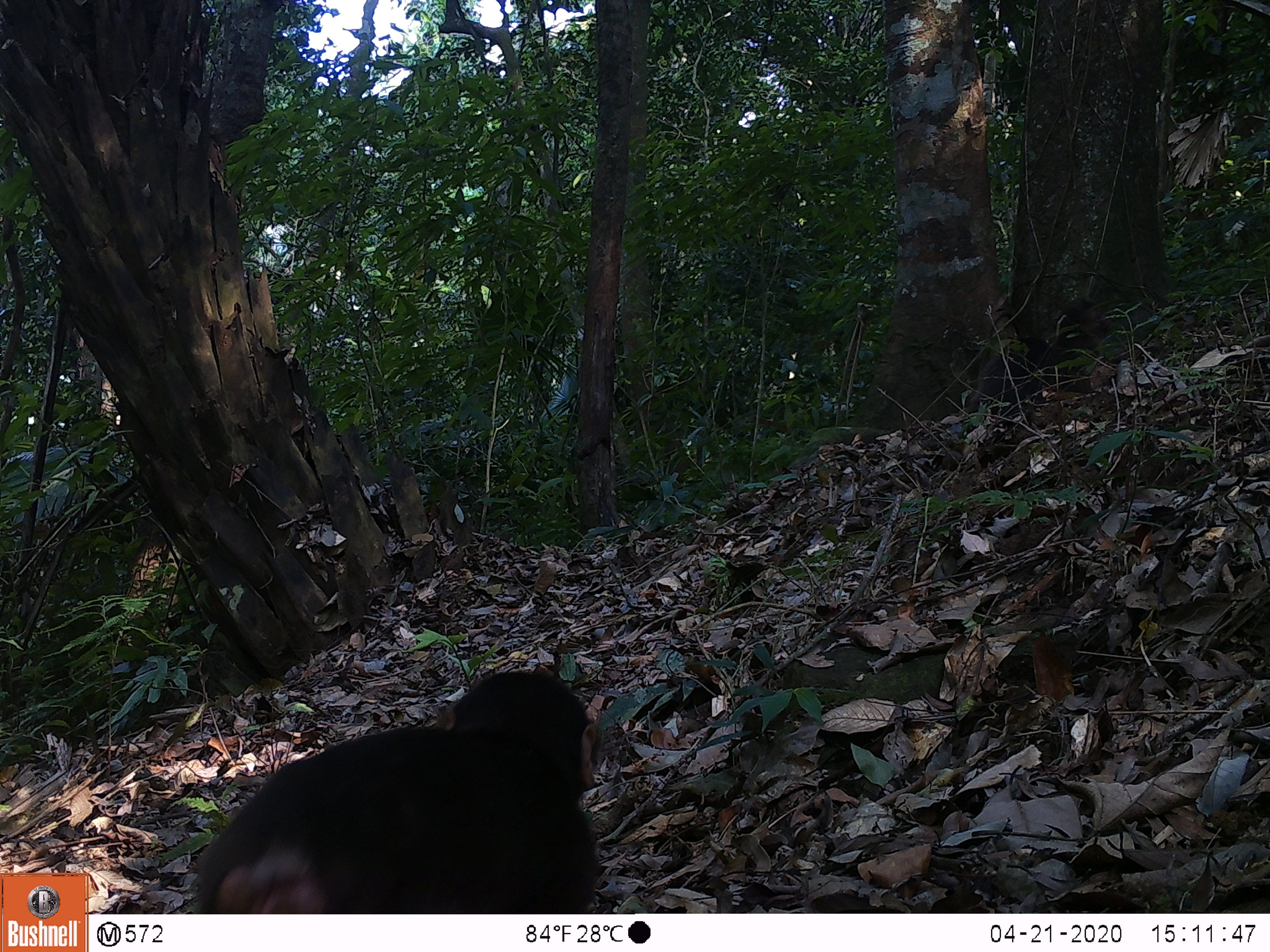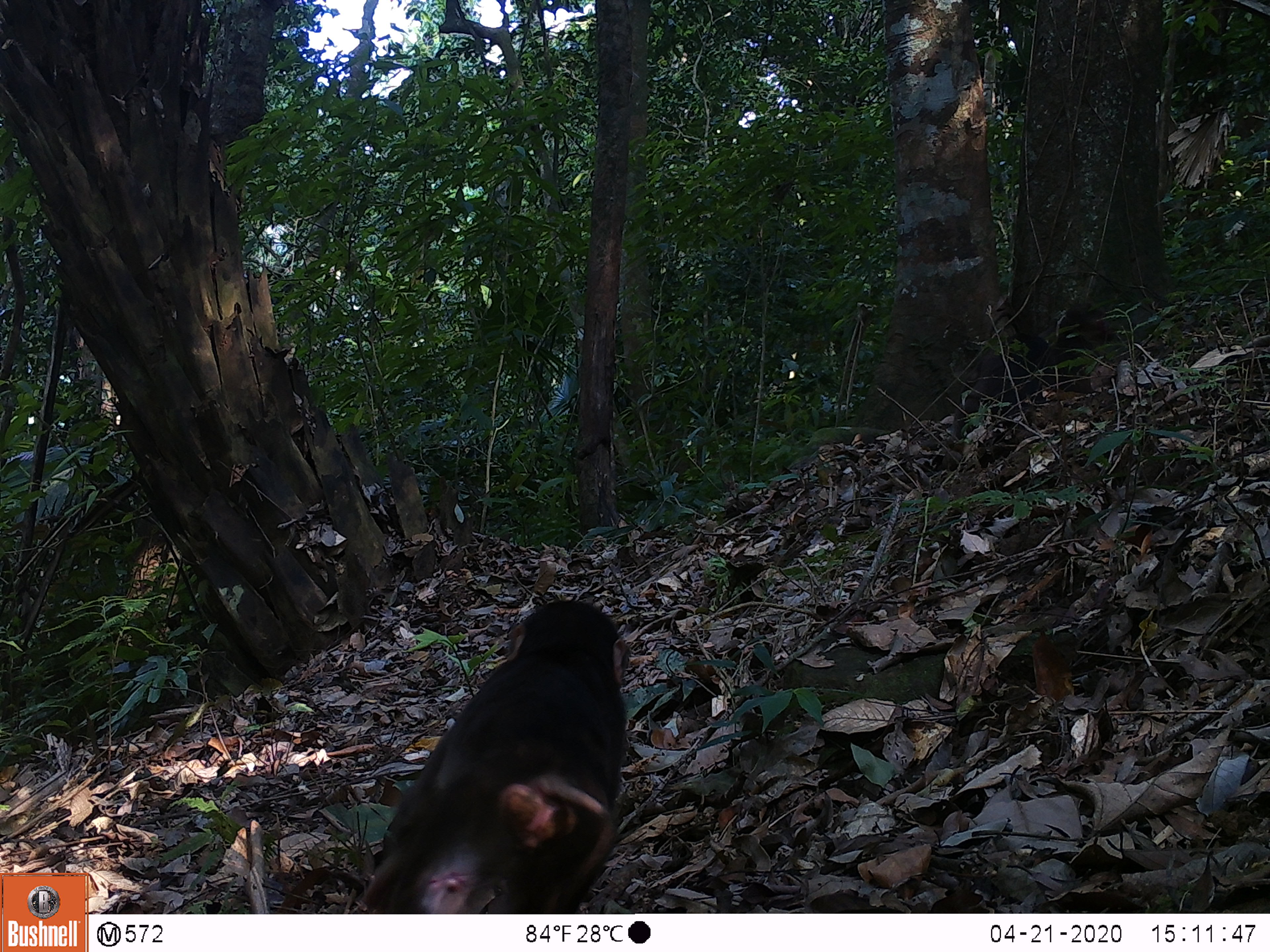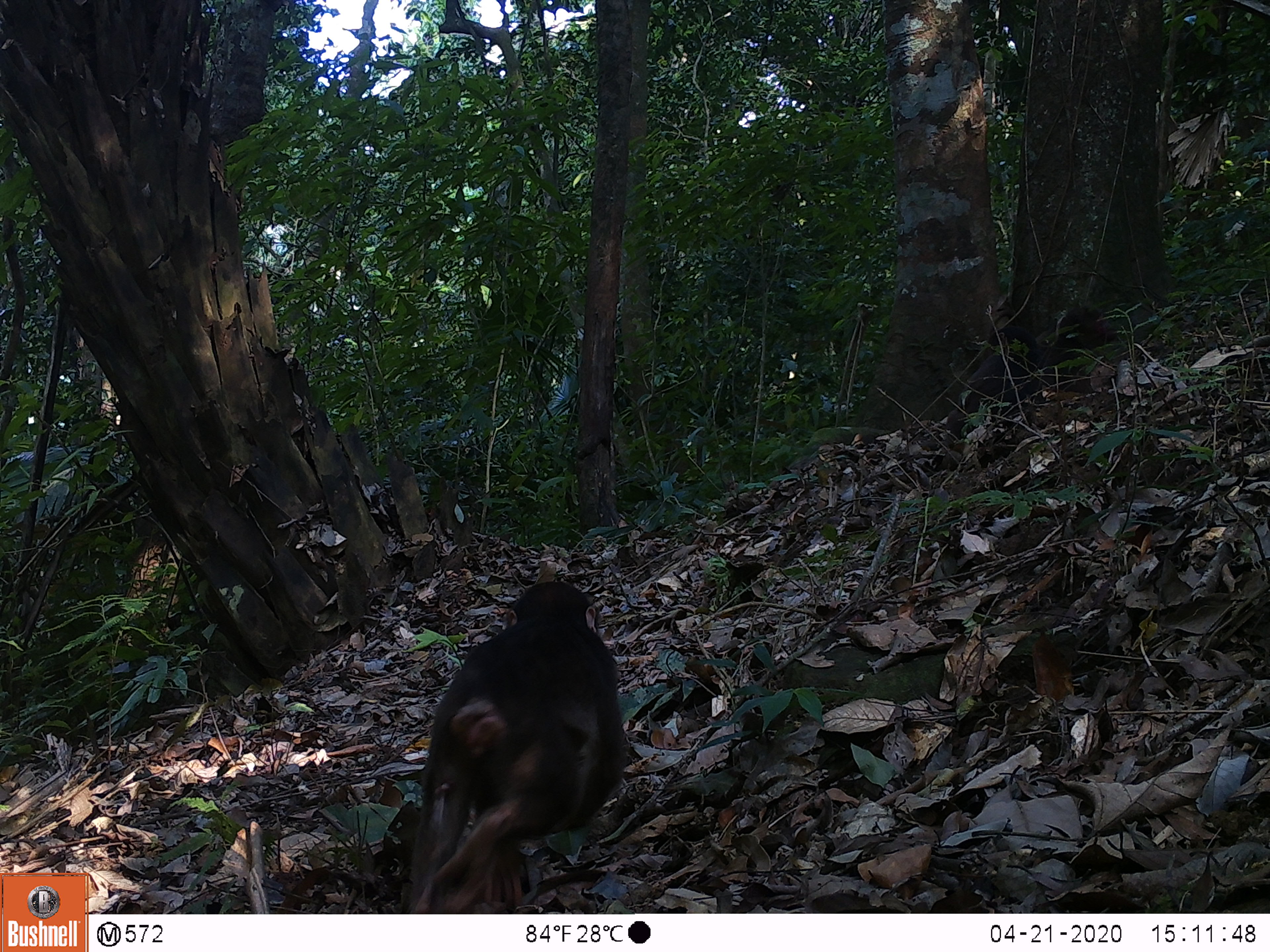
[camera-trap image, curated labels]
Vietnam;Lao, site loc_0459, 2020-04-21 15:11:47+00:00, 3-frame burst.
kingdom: Animalia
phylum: Chordata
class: Mammalia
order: Primates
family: Cercopithecidae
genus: Macaca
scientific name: Macaca arctoides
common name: stump-tailed macaque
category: stump tailed macaque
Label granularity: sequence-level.